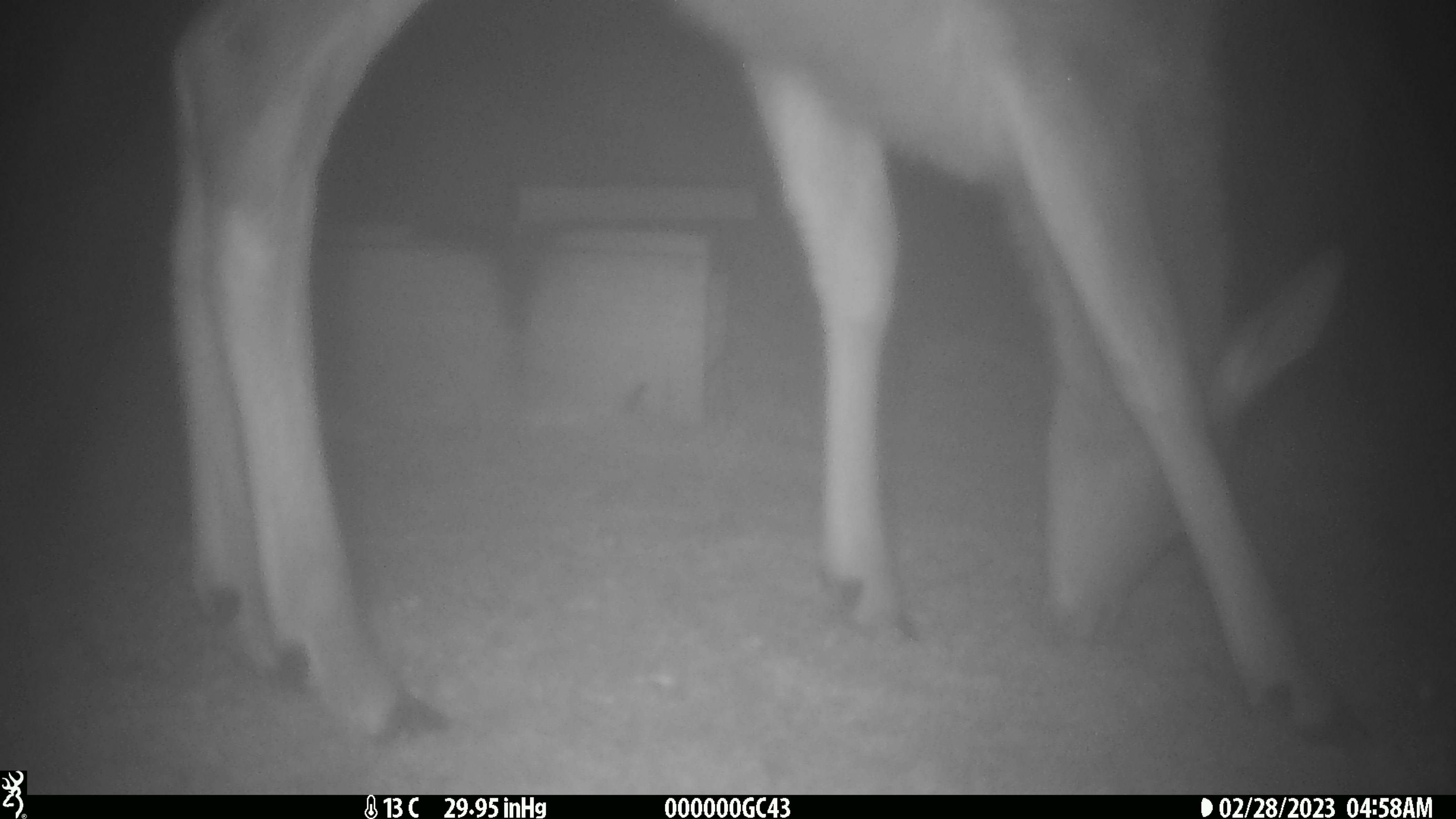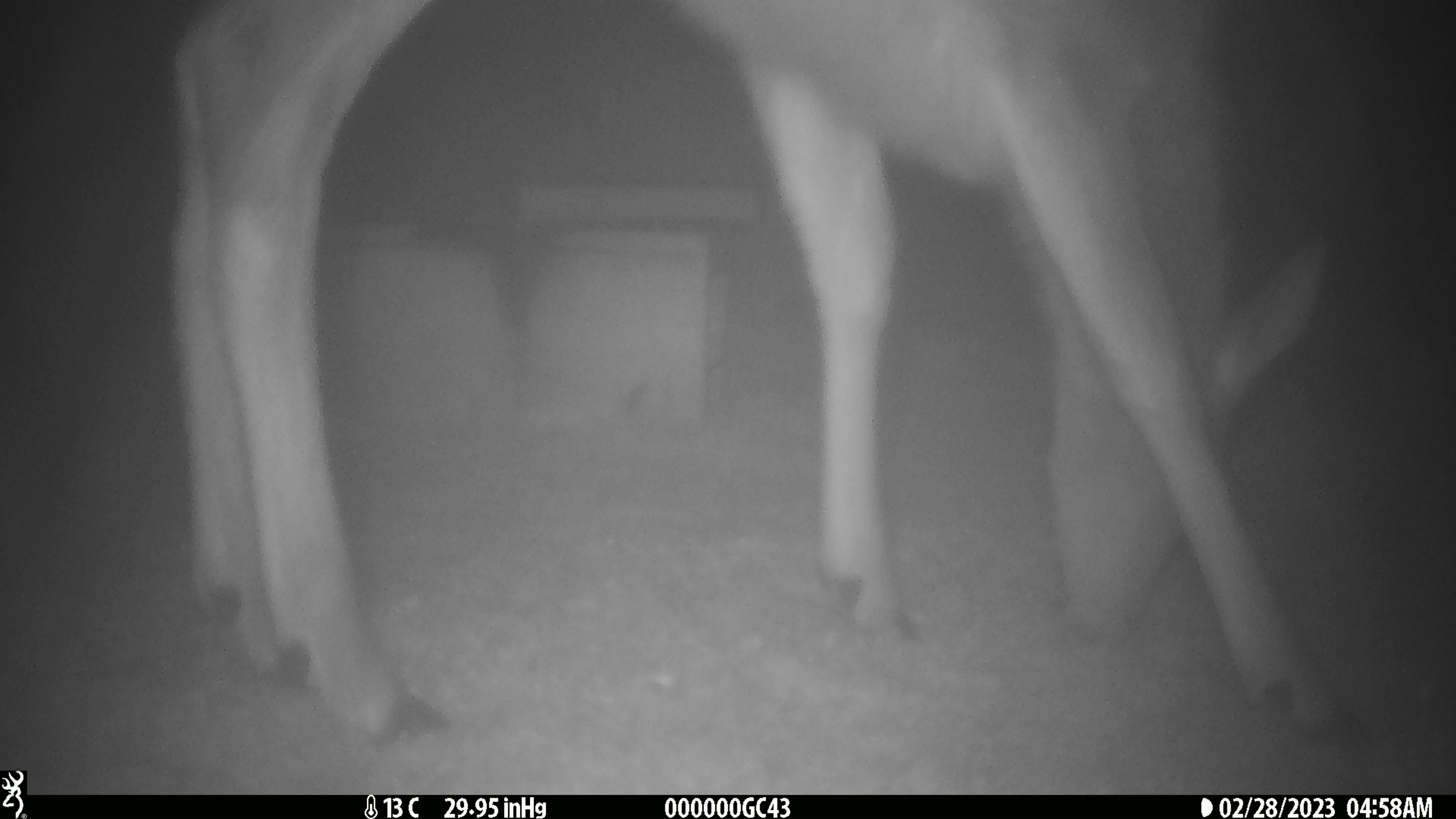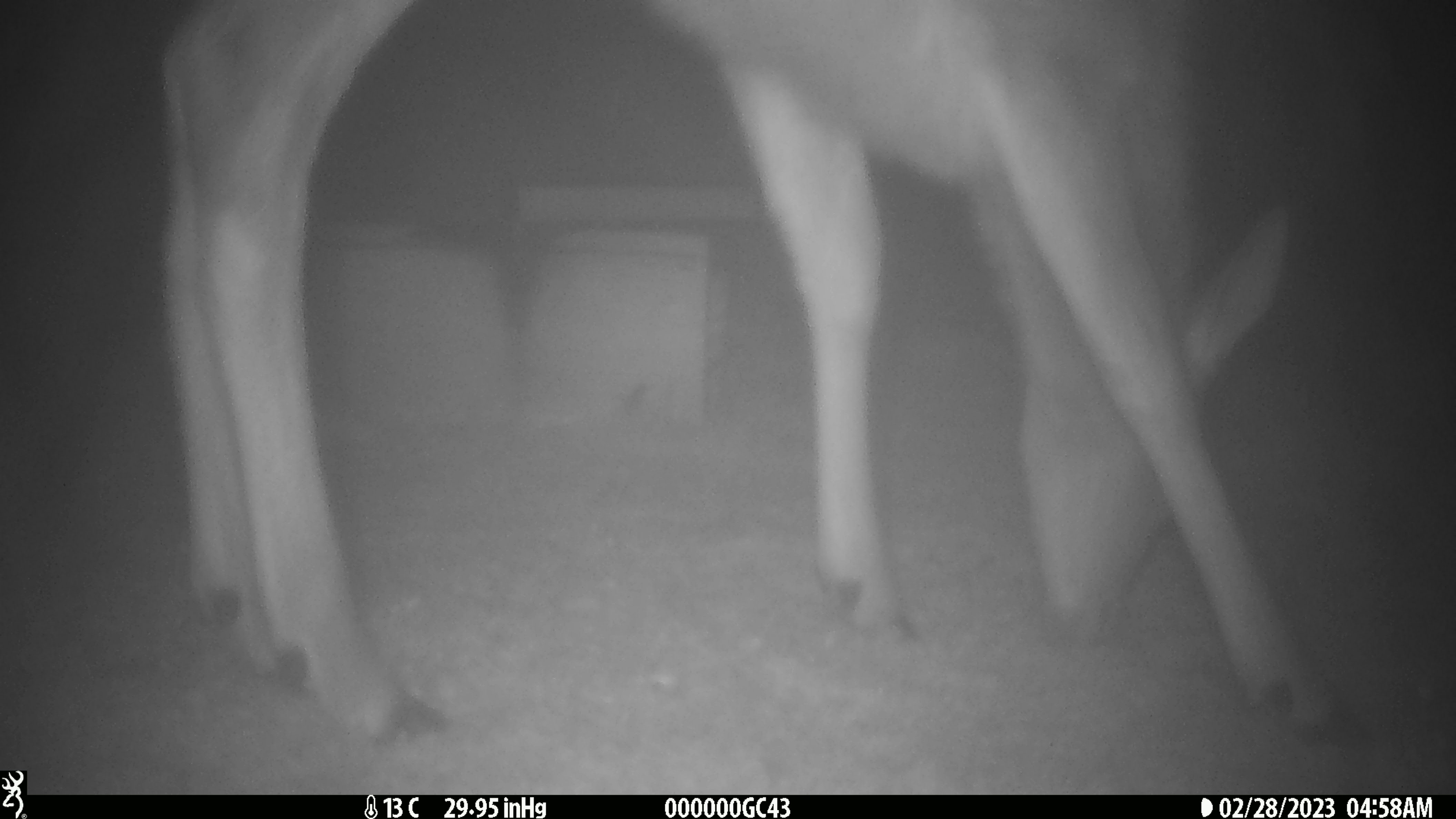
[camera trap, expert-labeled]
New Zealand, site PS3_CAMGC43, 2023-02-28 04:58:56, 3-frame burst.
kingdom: Animalia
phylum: Chordata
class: Mammalia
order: Artiodactyla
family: Cervidae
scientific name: Cervidae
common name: deer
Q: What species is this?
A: Deer (Cervidae).